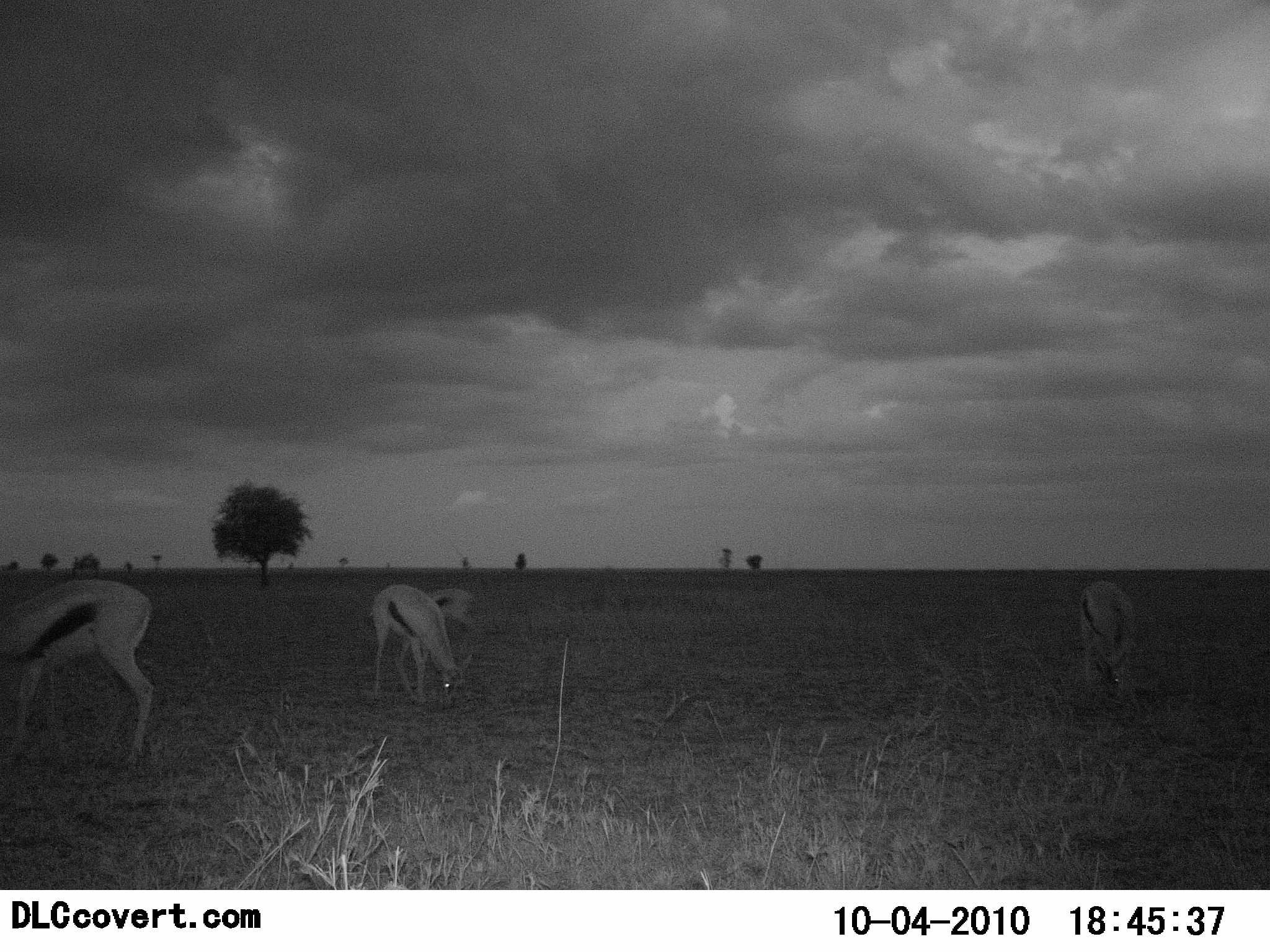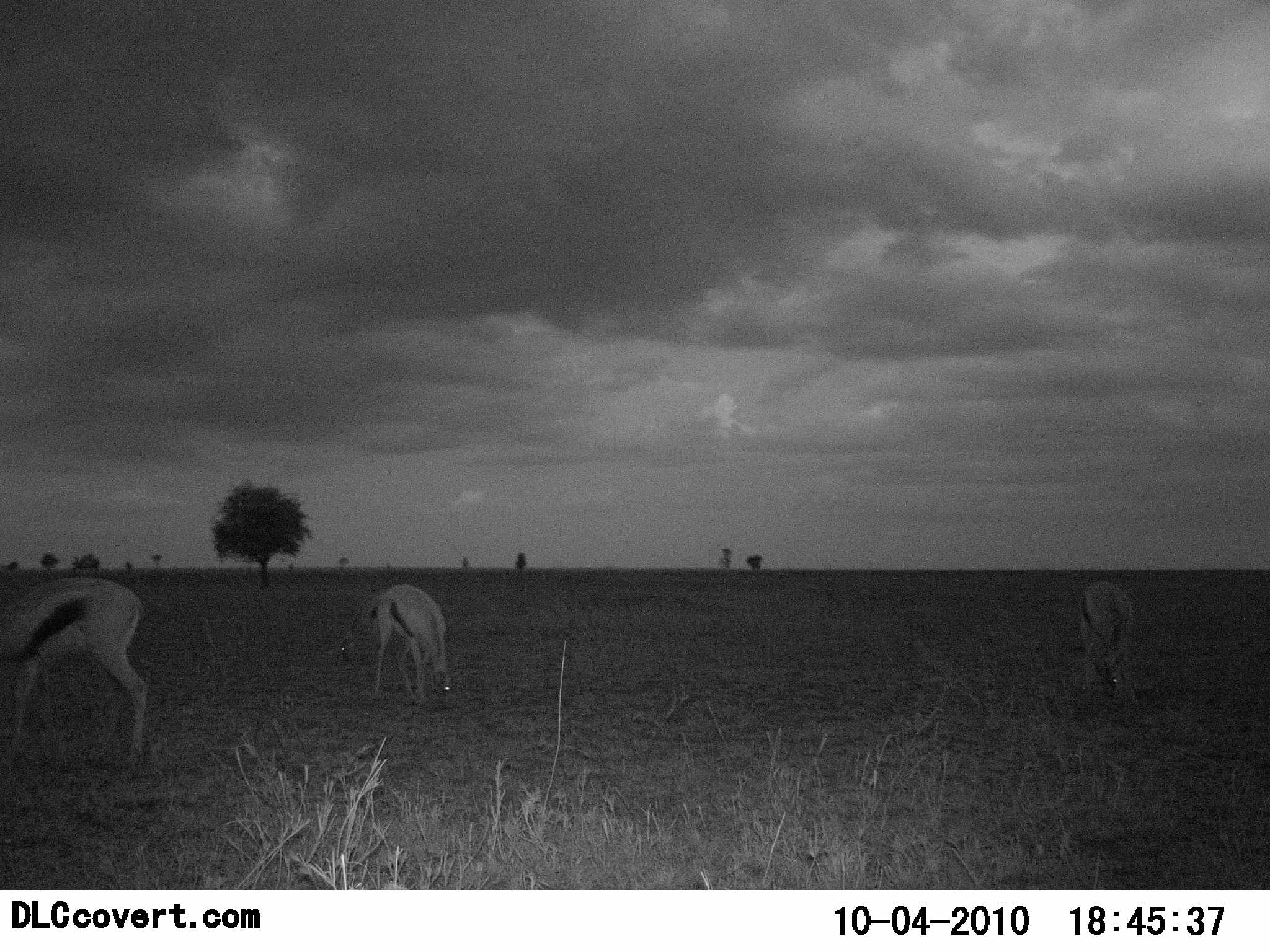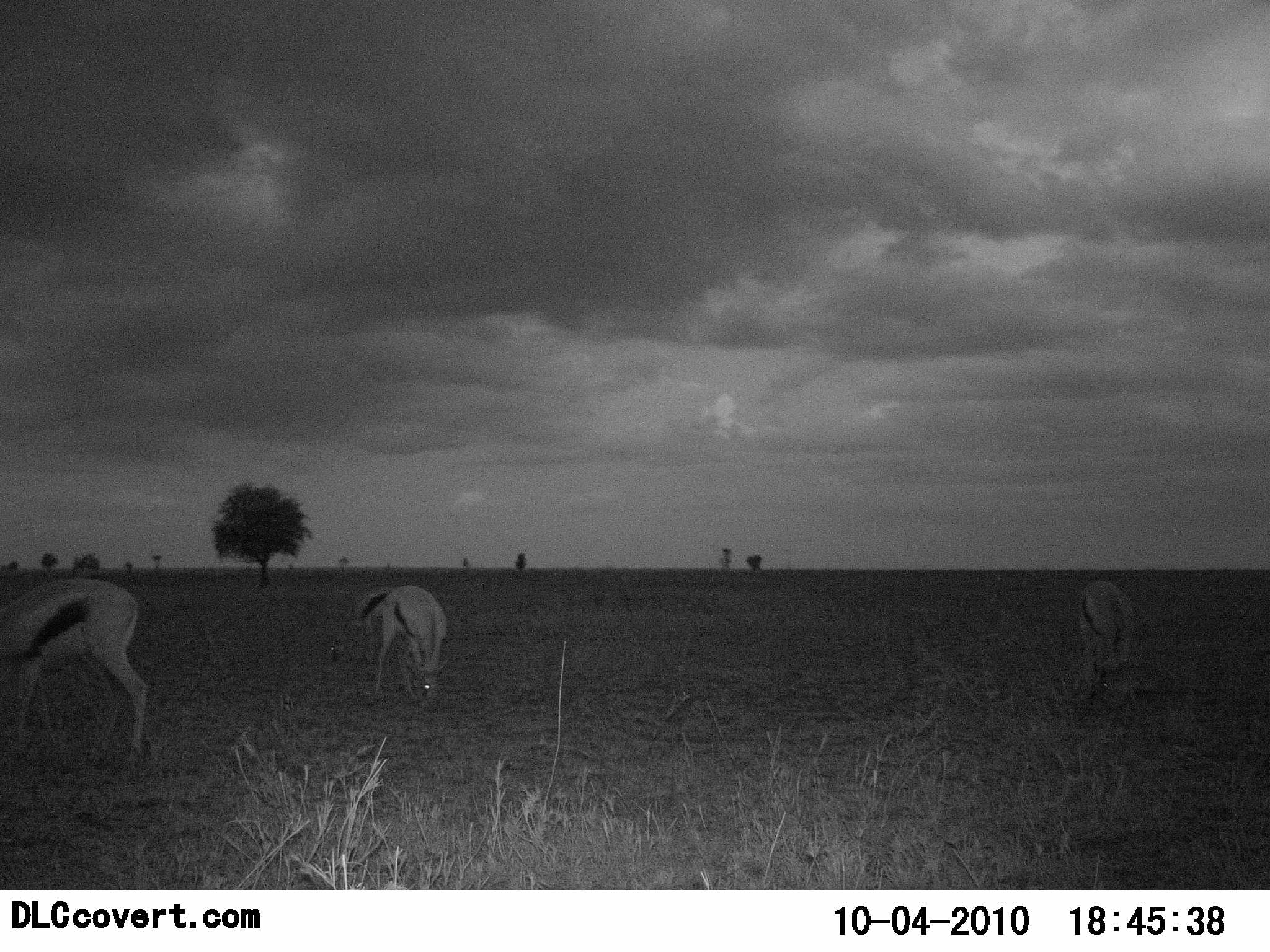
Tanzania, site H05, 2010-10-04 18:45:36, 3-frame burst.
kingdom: Animalia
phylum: Chordata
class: Mammalia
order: Artiodactyla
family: Bovidae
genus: Eudorcas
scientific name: Eudorcas thomsonii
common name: thomson's gazelle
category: gazellethomsons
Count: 3.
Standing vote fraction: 7%.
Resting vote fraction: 0%.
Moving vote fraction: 7%.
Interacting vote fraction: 0%.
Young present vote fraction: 0%.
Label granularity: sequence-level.